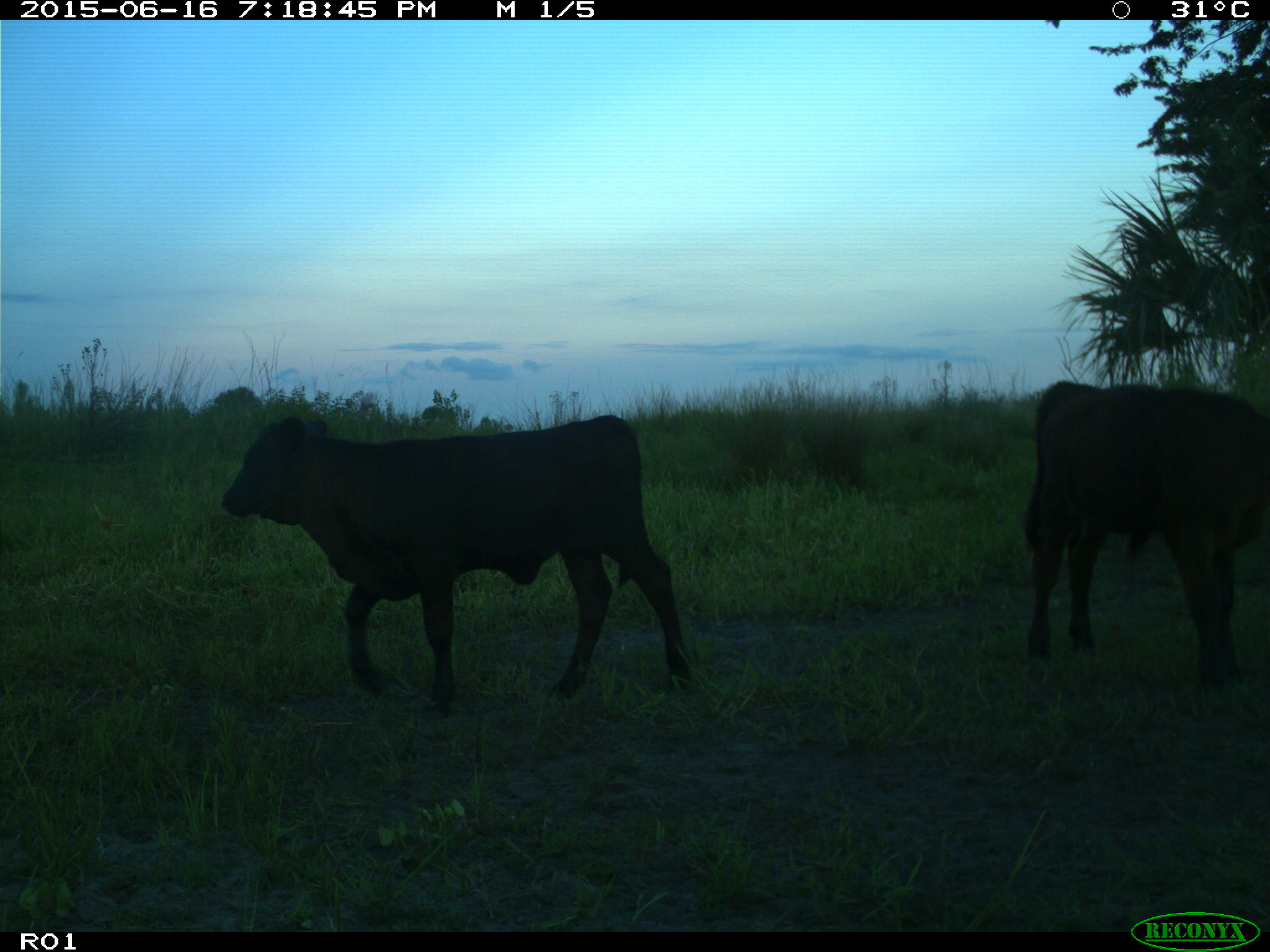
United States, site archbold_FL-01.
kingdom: Animalia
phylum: Chordata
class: Mammalia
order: Artiodactyla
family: Bovidae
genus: Bos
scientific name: Bos taurus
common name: domestic cow